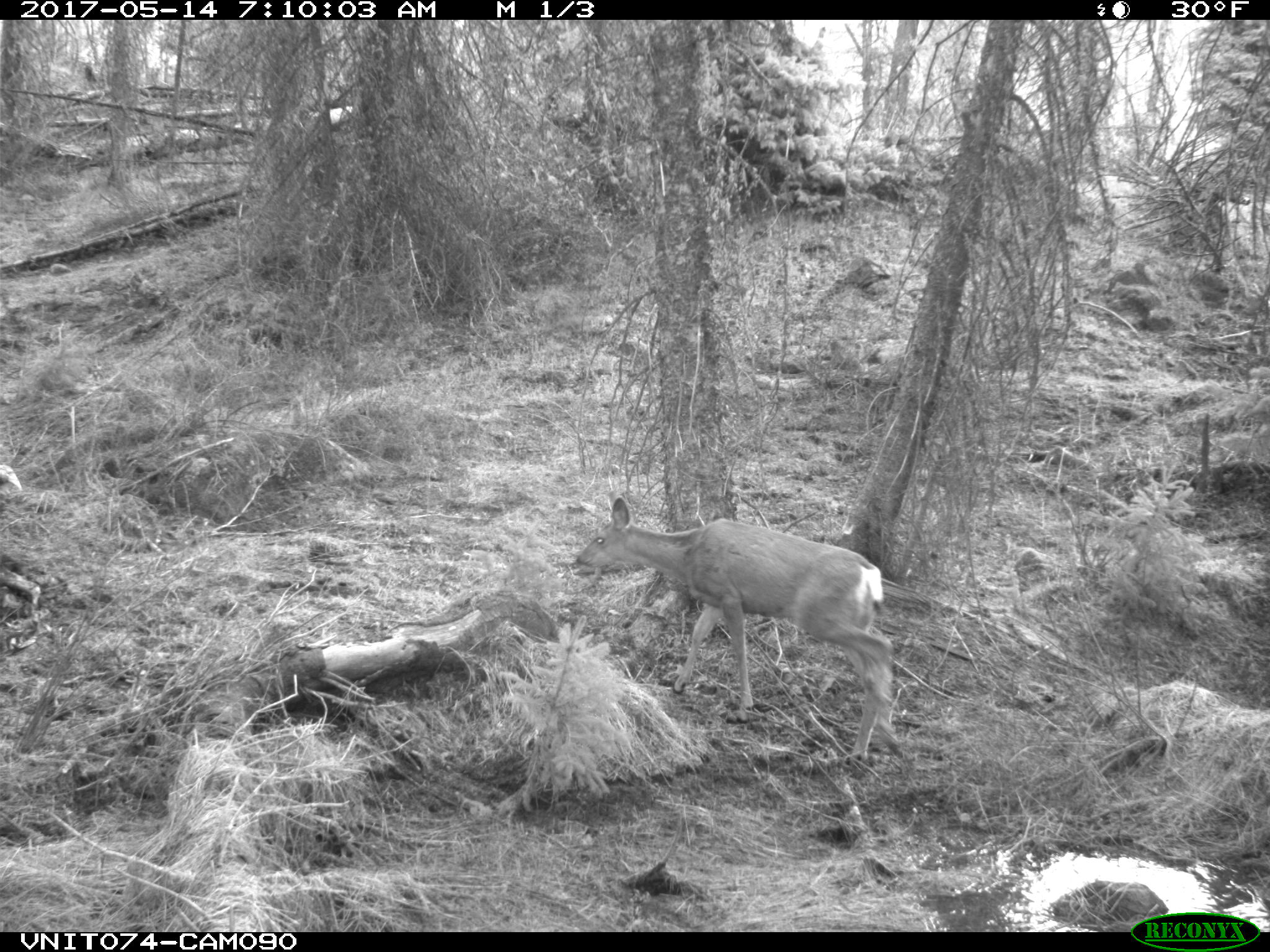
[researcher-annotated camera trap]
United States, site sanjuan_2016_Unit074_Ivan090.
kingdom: Animalia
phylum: Chordata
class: Mammalia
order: Artiodactyla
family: Cervidae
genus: Odocoileus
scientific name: Odocoileus hemionus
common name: mule deer